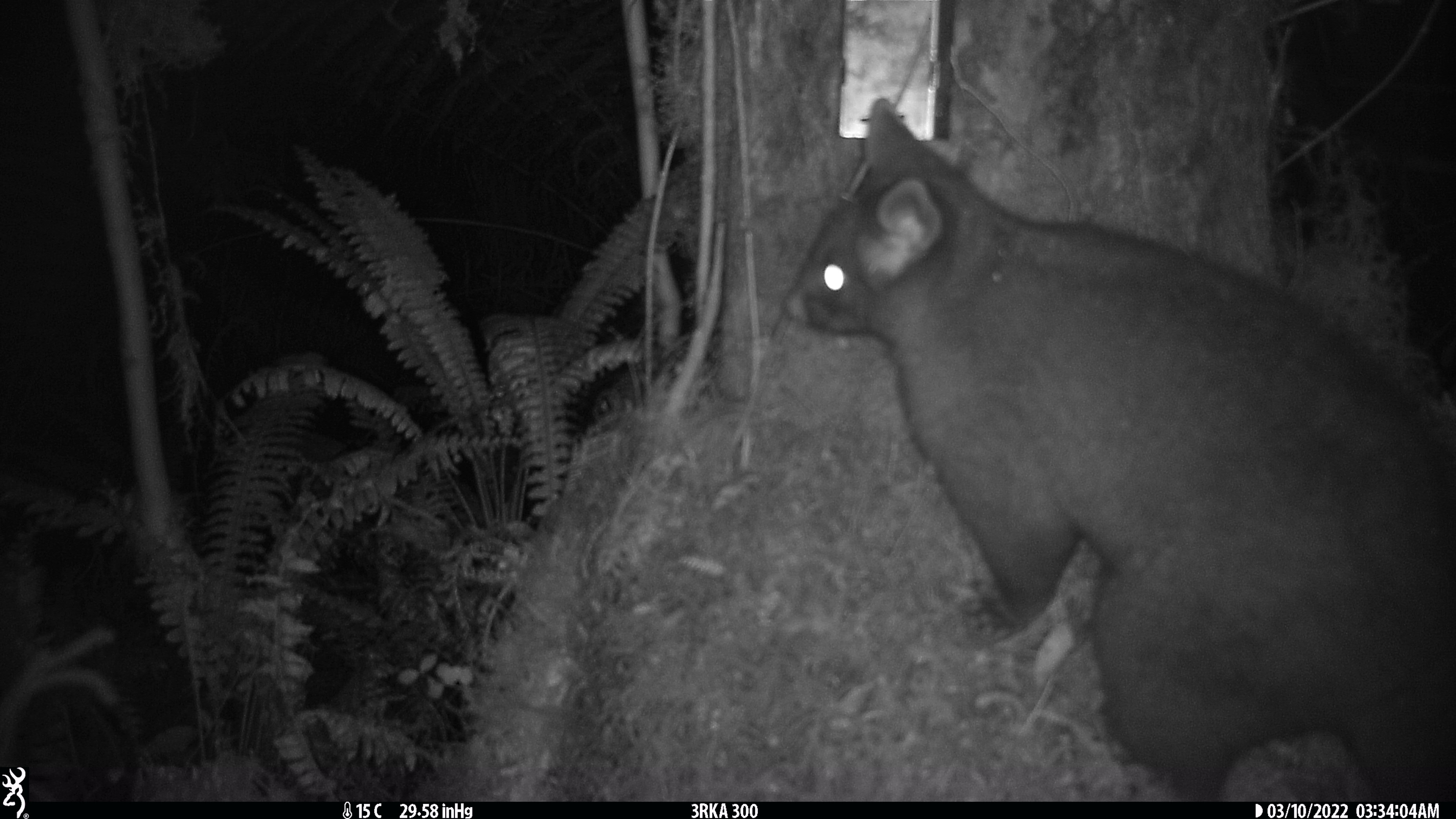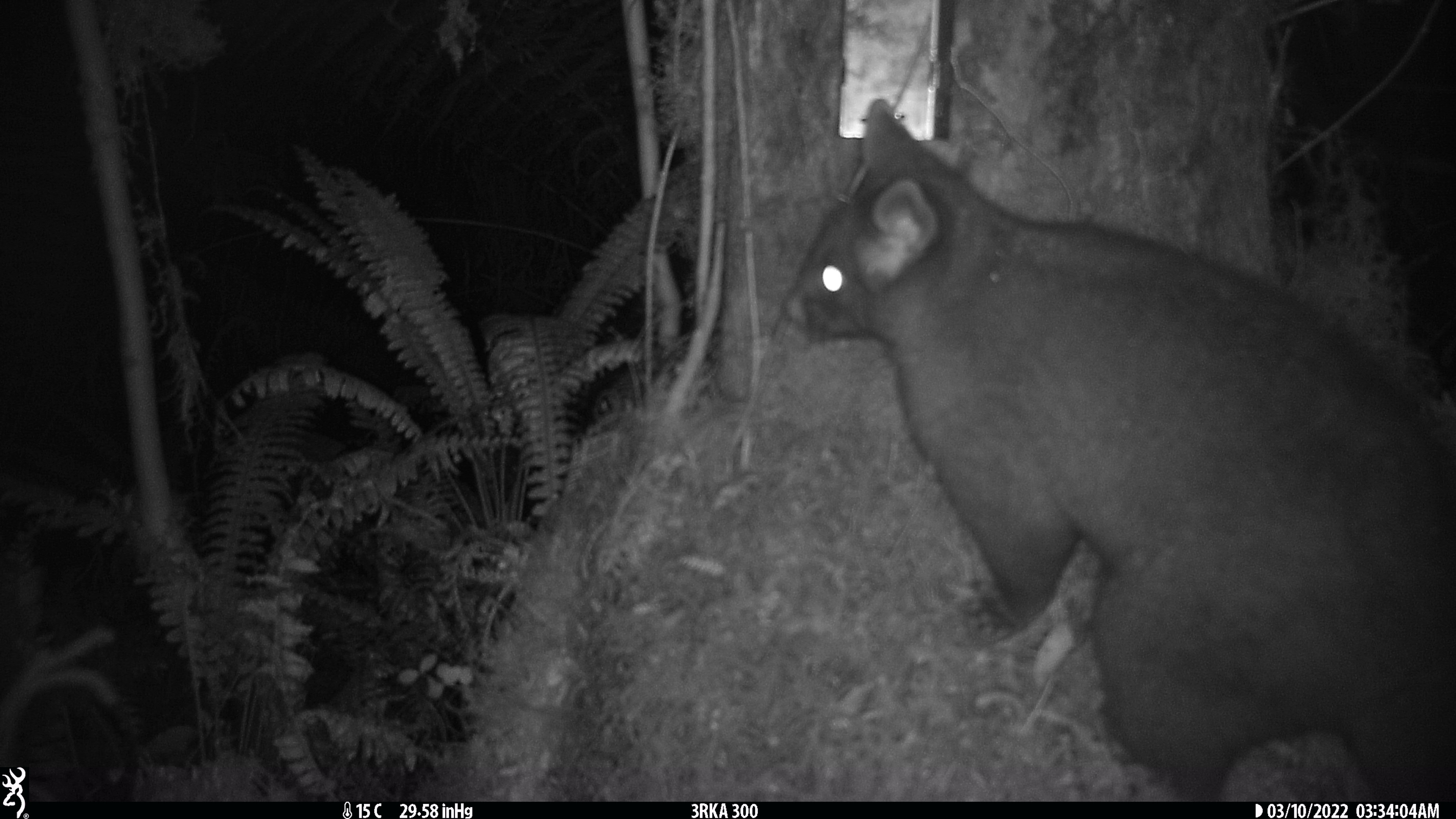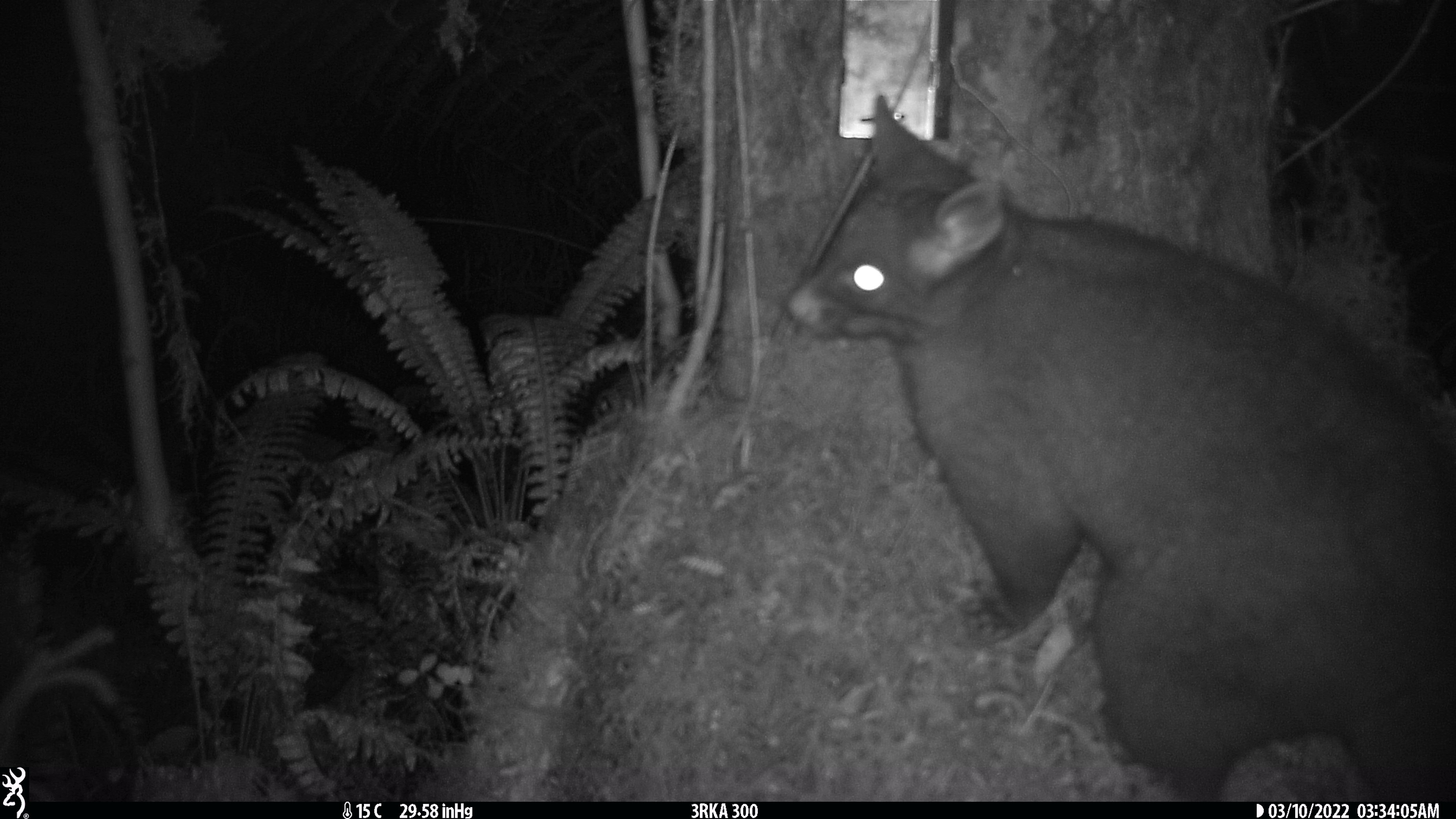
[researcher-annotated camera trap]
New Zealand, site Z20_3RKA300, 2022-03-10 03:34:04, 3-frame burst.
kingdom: Animalia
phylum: Chordata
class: Mammalia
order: Diprotodontia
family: Phalangeridae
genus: Trichosurus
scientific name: Trichosurus vulpecula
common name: common brushtail possum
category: possum